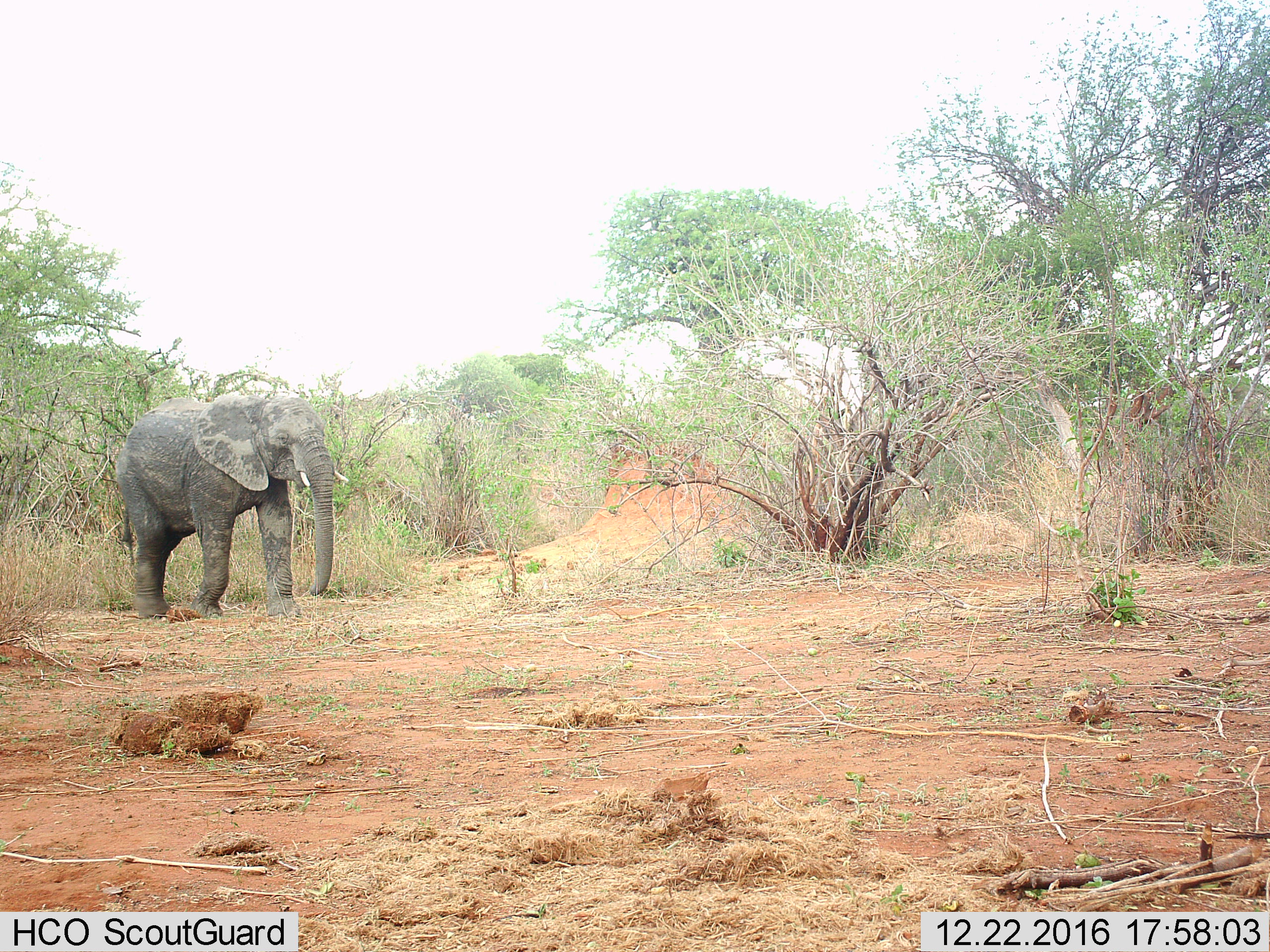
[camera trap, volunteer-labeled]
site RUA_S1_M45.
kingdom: Animalia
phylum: Chordata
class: Mammalia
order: Proboscidea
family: Elephantidae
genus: Loxodonta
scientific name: Loxodonta africana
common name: african bush elephant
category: elephant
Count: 1.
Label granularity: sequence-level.